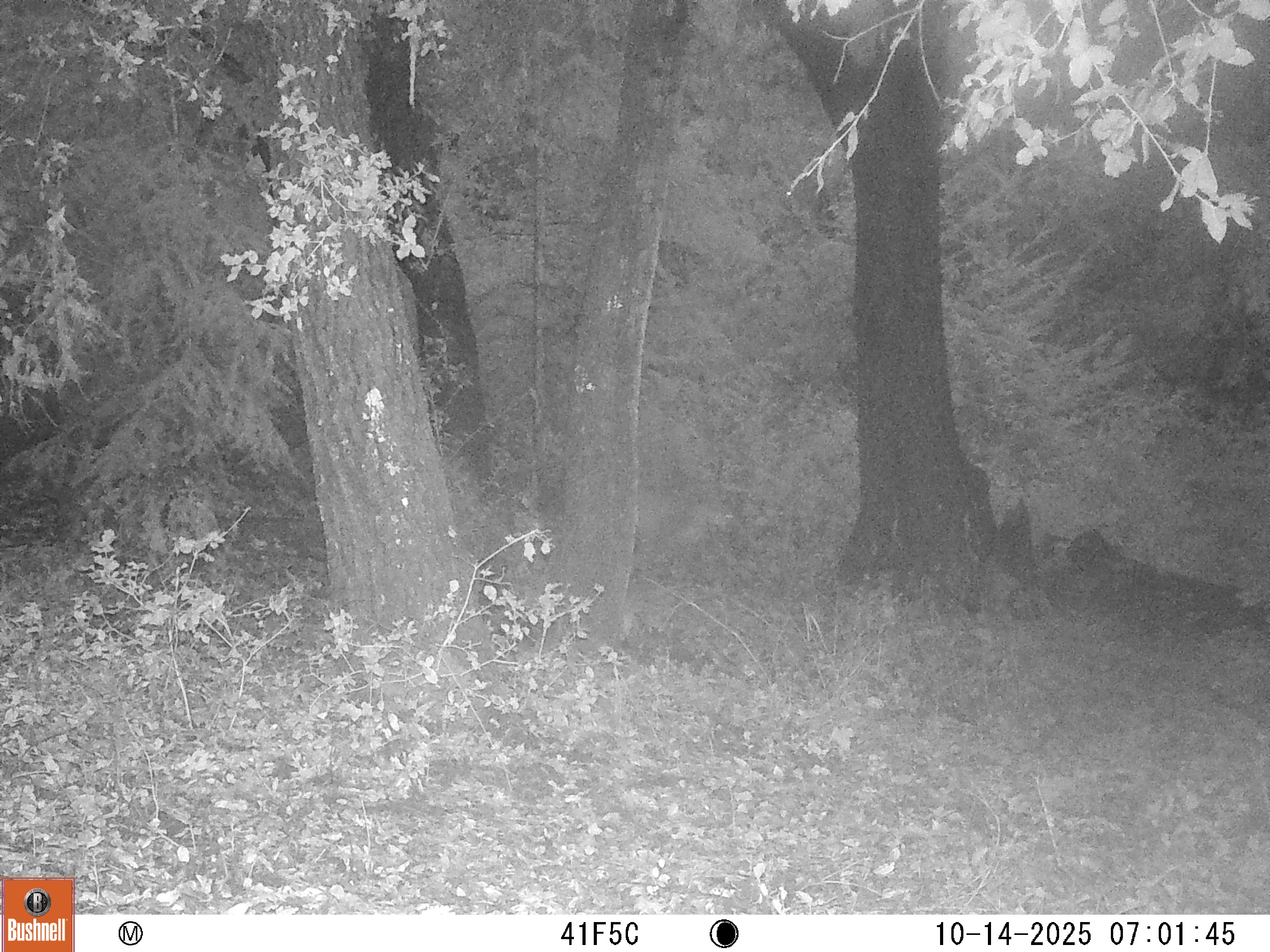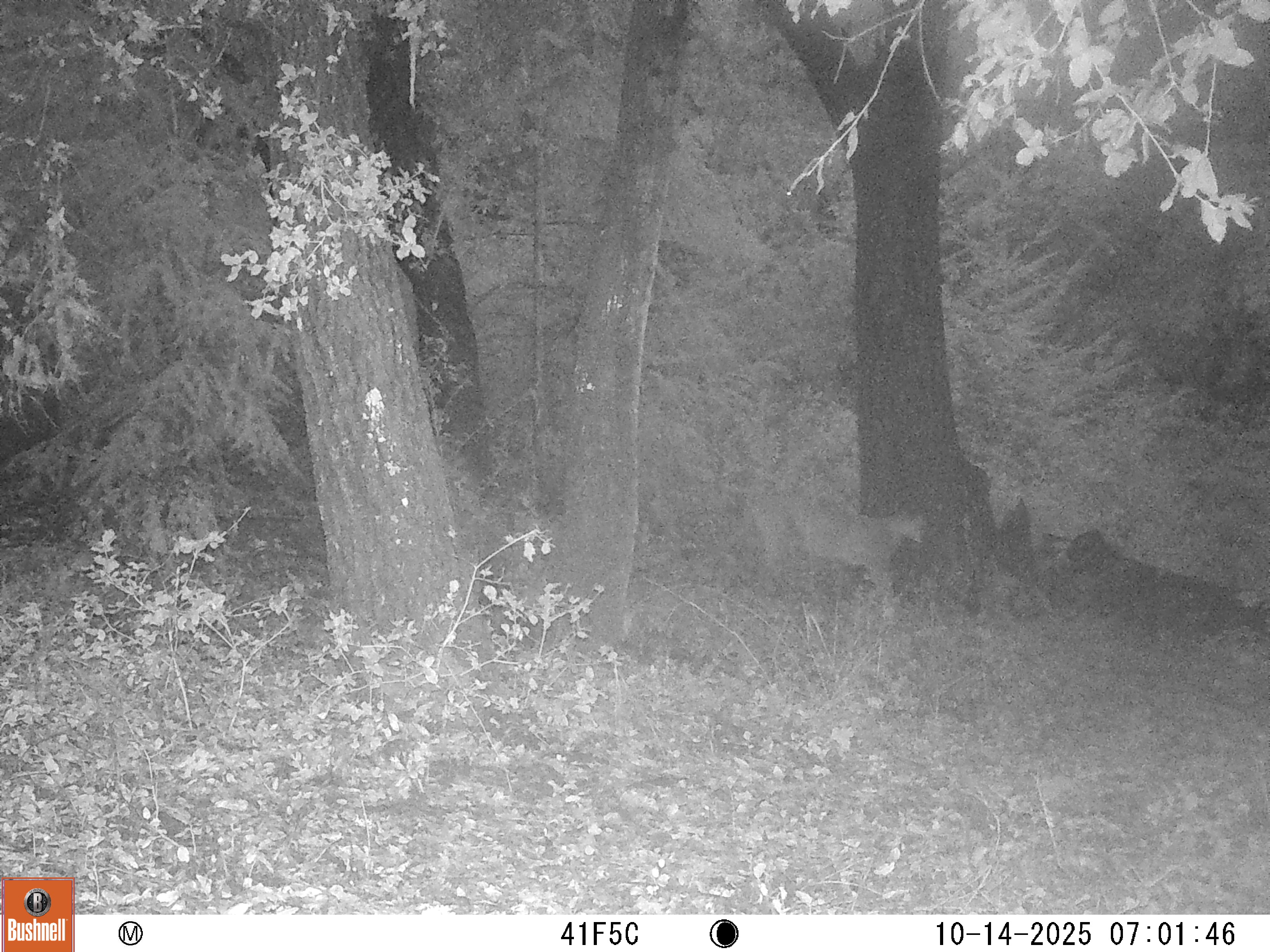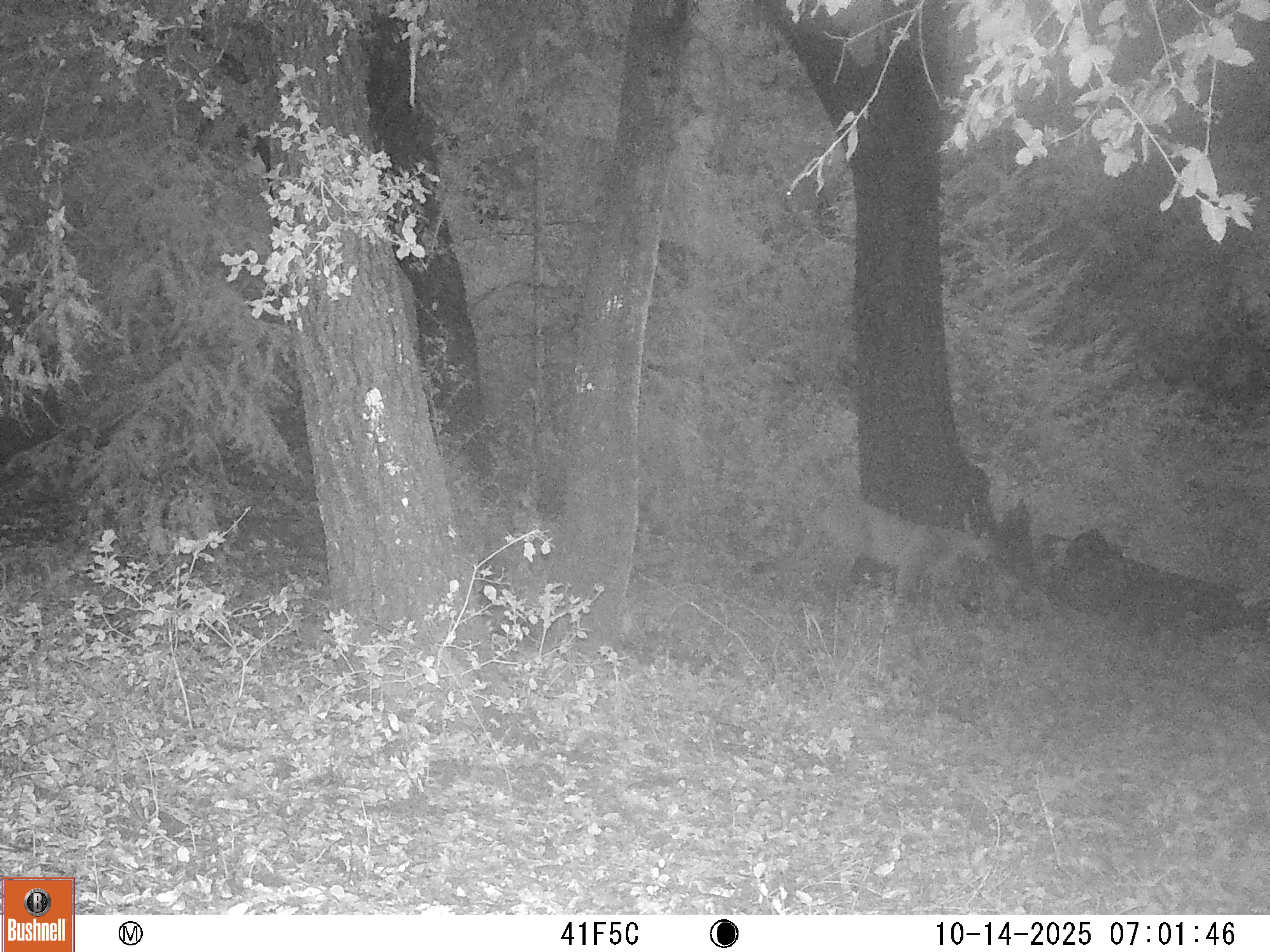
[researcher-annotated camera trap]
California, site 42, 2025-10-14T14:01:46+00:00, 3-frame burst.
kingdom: Animalia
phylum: Chordata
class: Mammalia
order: Carnivora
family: Felidae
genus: Puma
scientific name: Puma concolor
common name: puma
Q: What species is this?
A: Puma (Puma concolor).